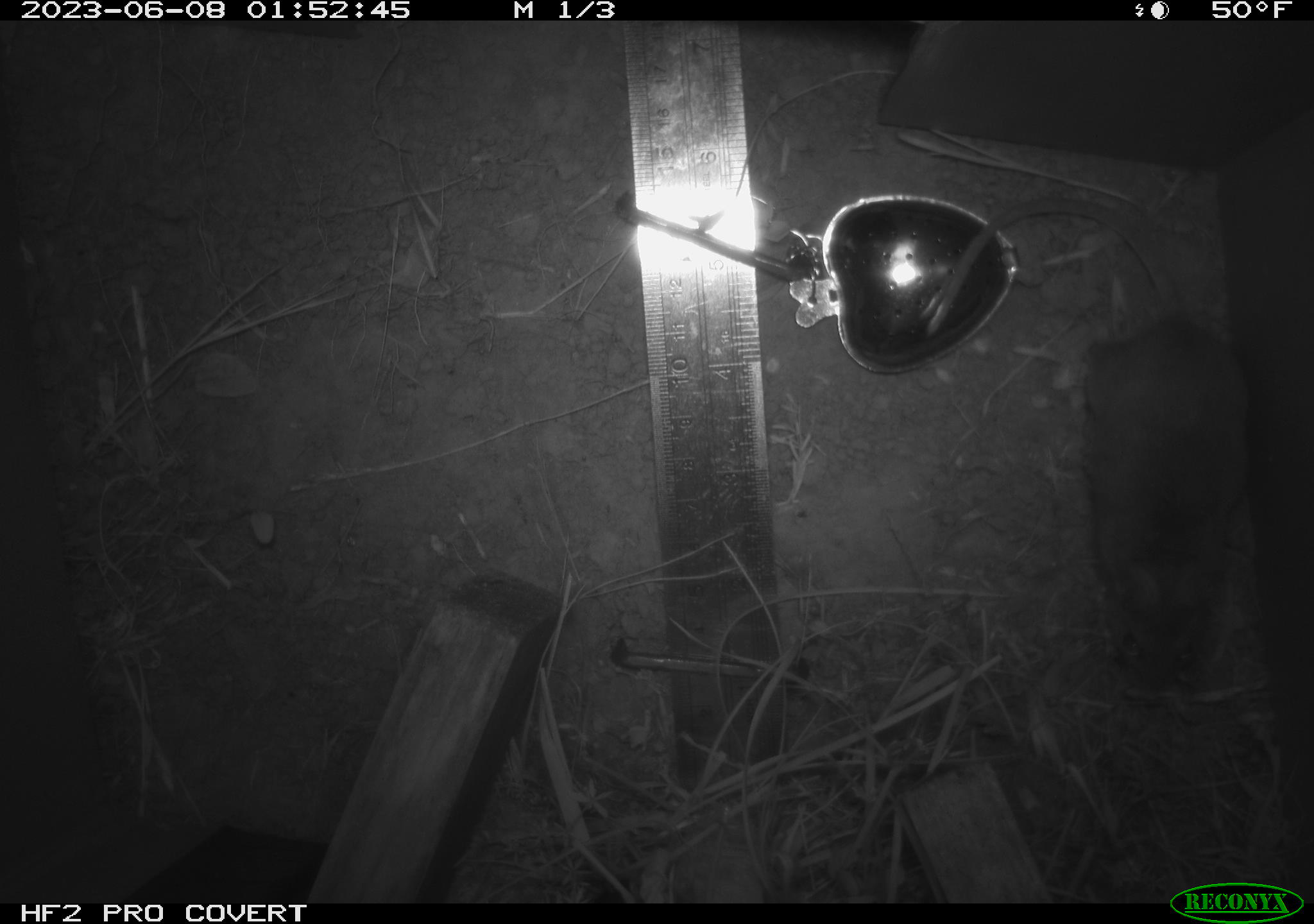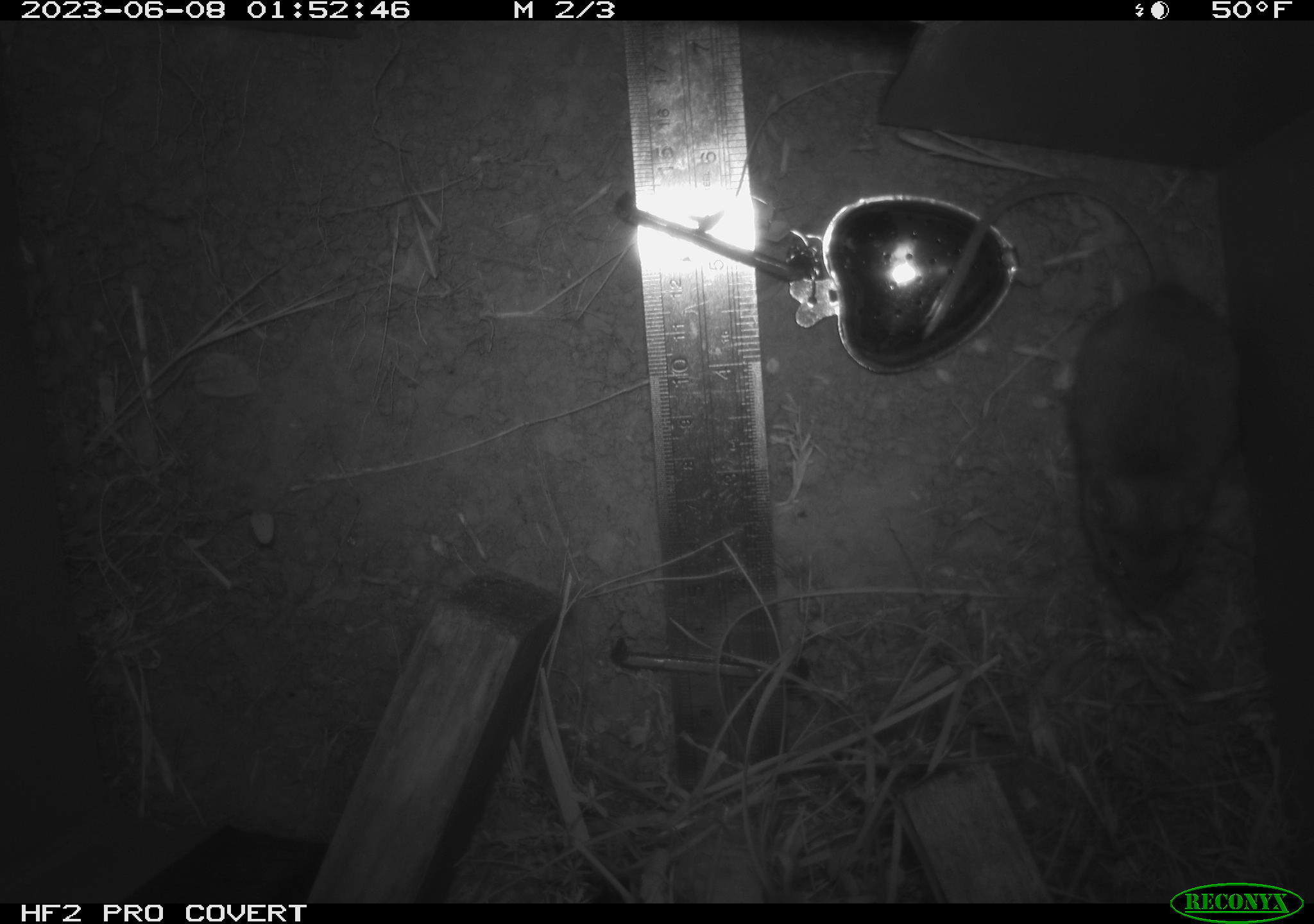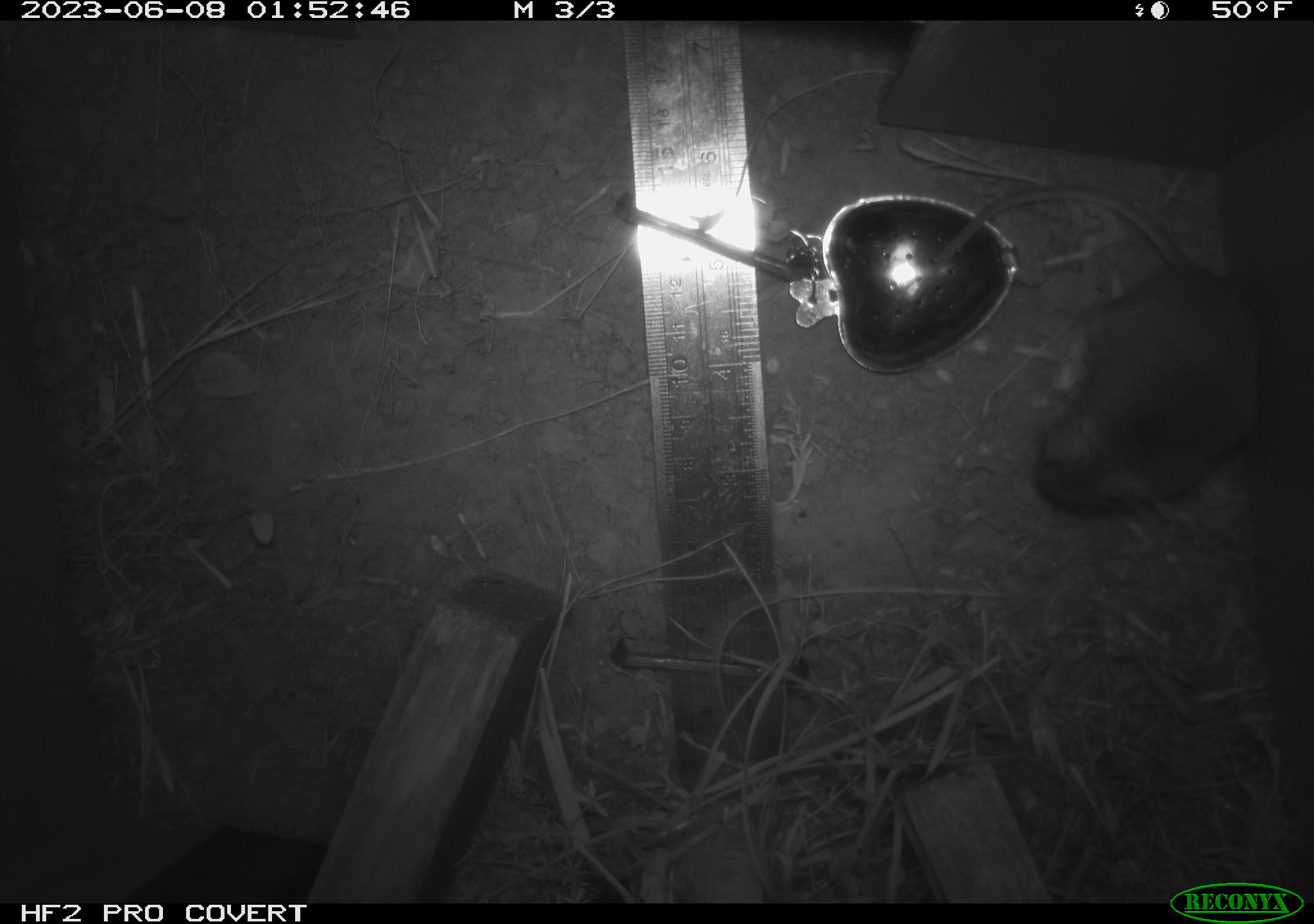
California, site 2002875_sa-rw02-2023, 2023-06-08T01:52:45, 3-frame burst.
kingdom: Animalia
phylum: Chordata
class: Mammalia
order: Rodentia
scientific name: Rodentia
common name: mouse species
Mouse species (Rodentia).